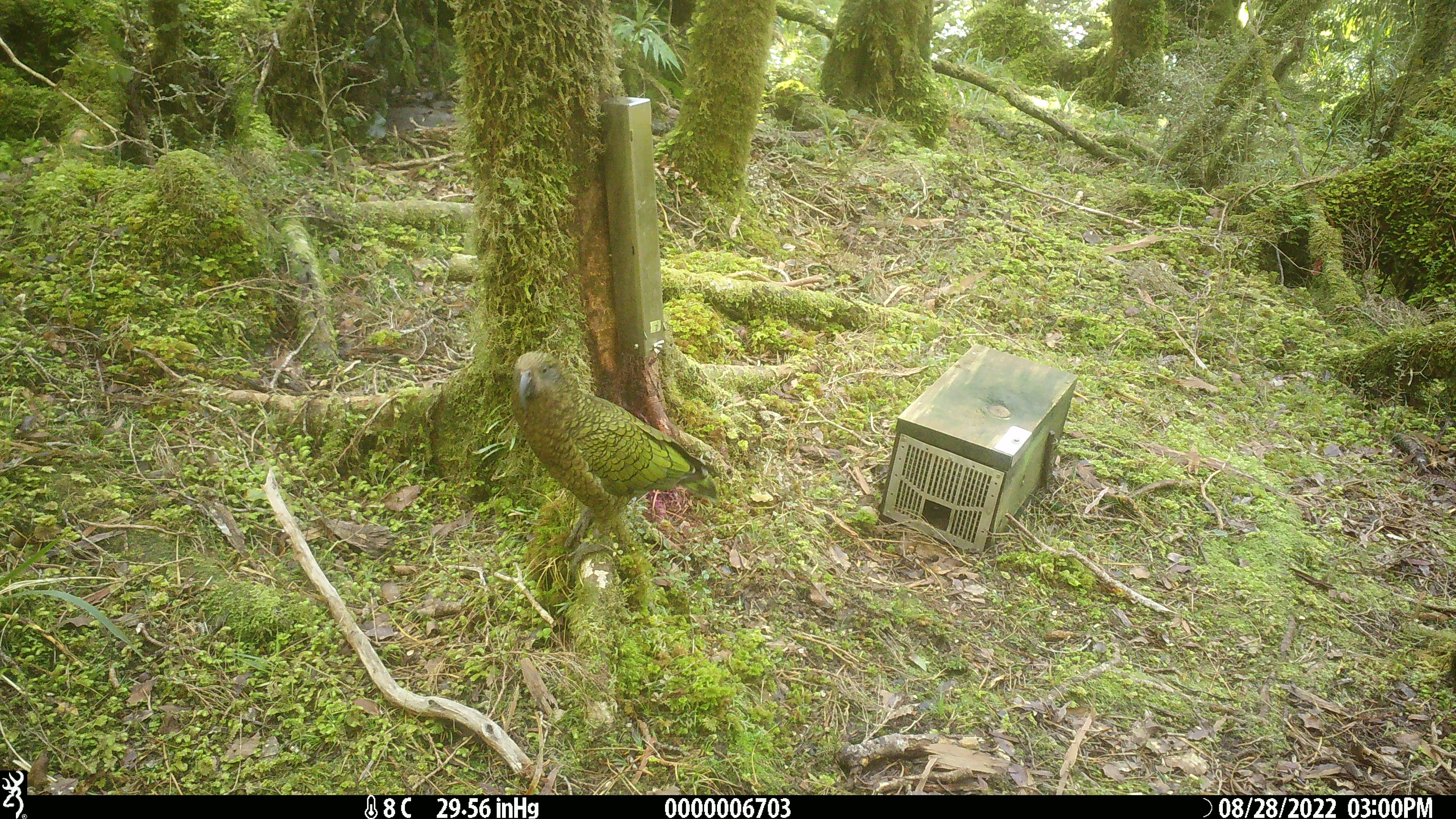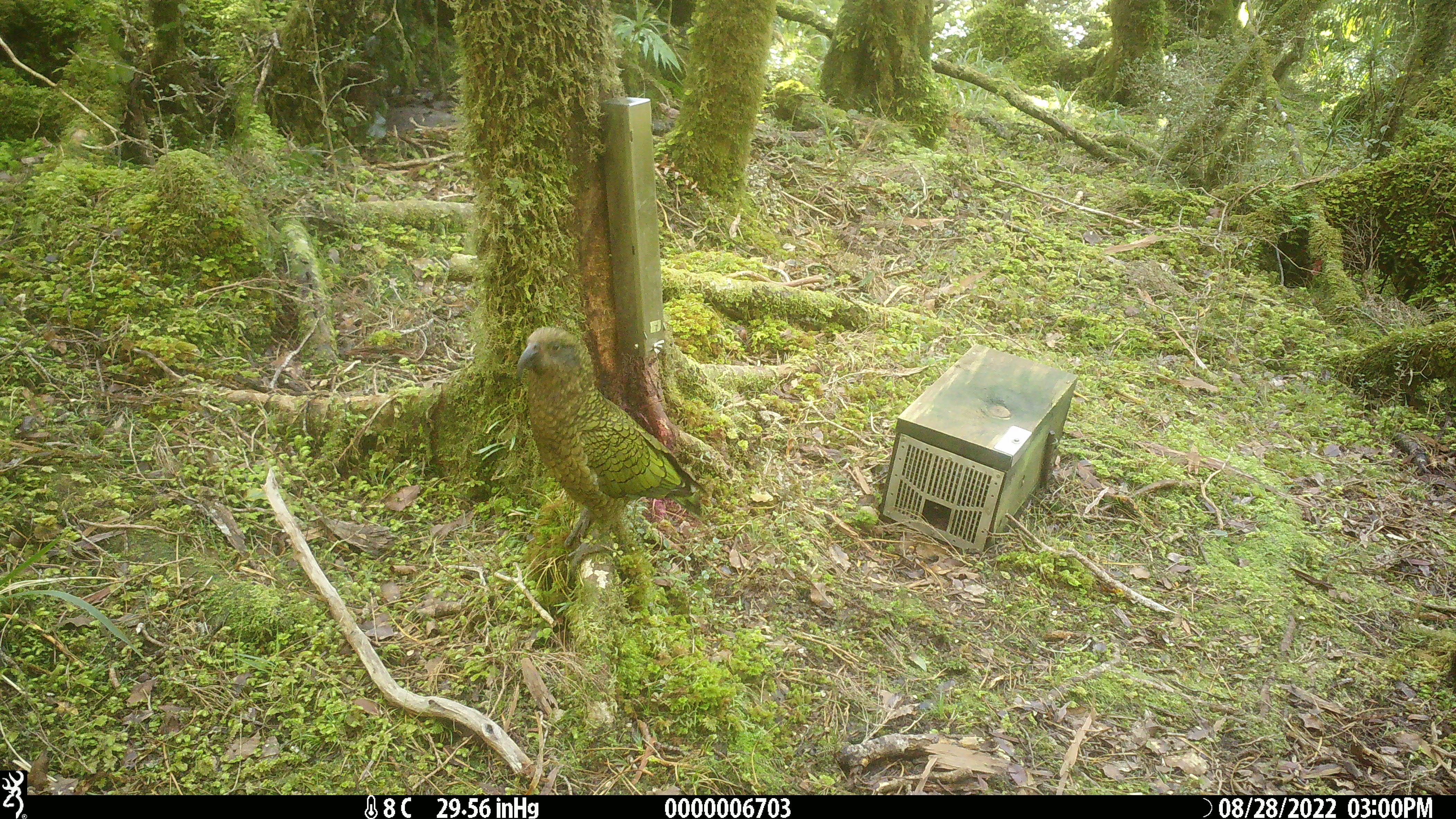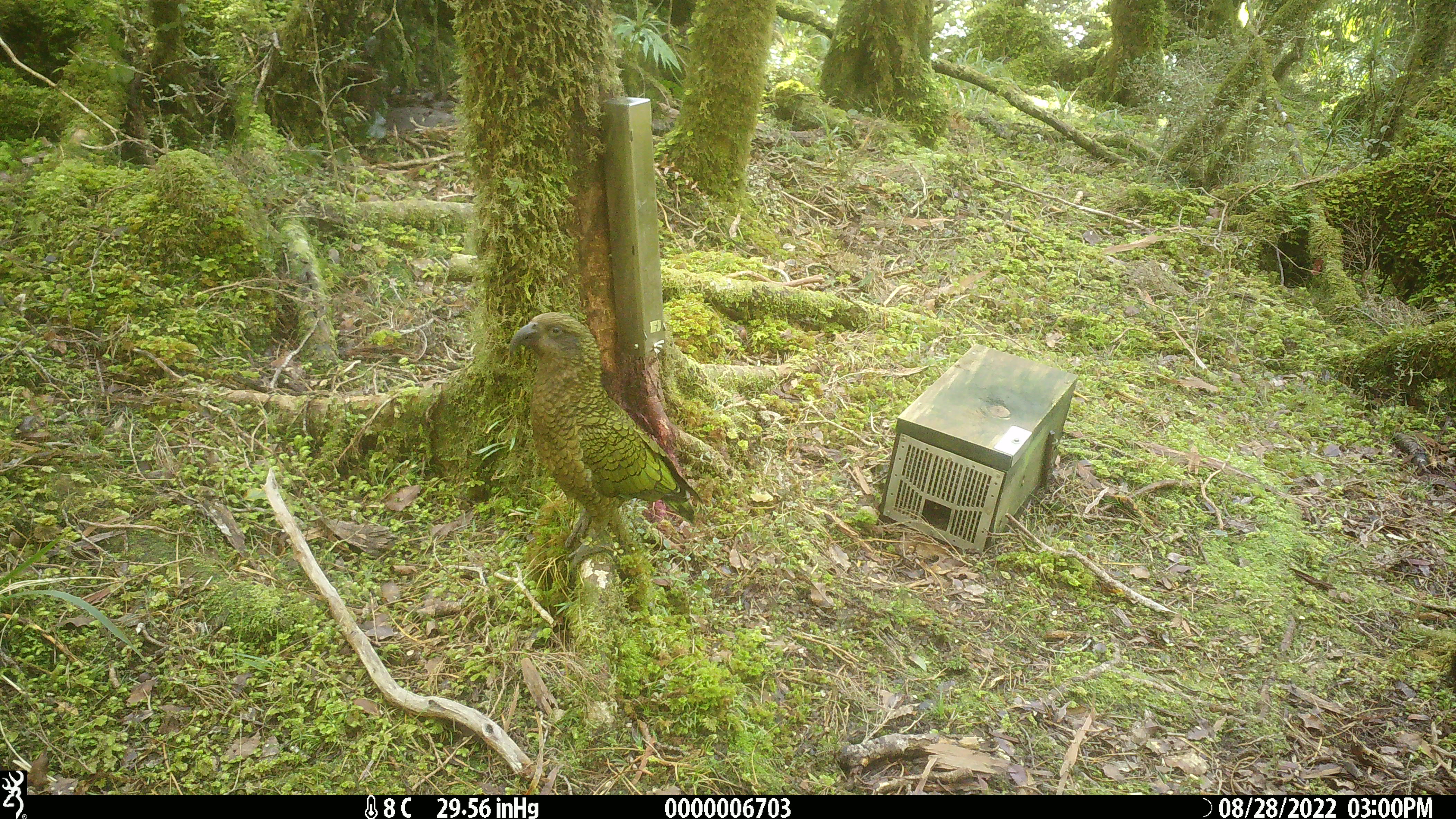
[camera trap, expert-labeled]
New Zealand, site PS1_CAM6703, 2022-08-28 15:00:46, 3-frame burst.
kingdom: Animalia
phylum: Chordata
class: Aves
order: Psittaciformes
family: Strigopidae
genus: Nestor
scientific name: Nestor notabilis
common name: kea